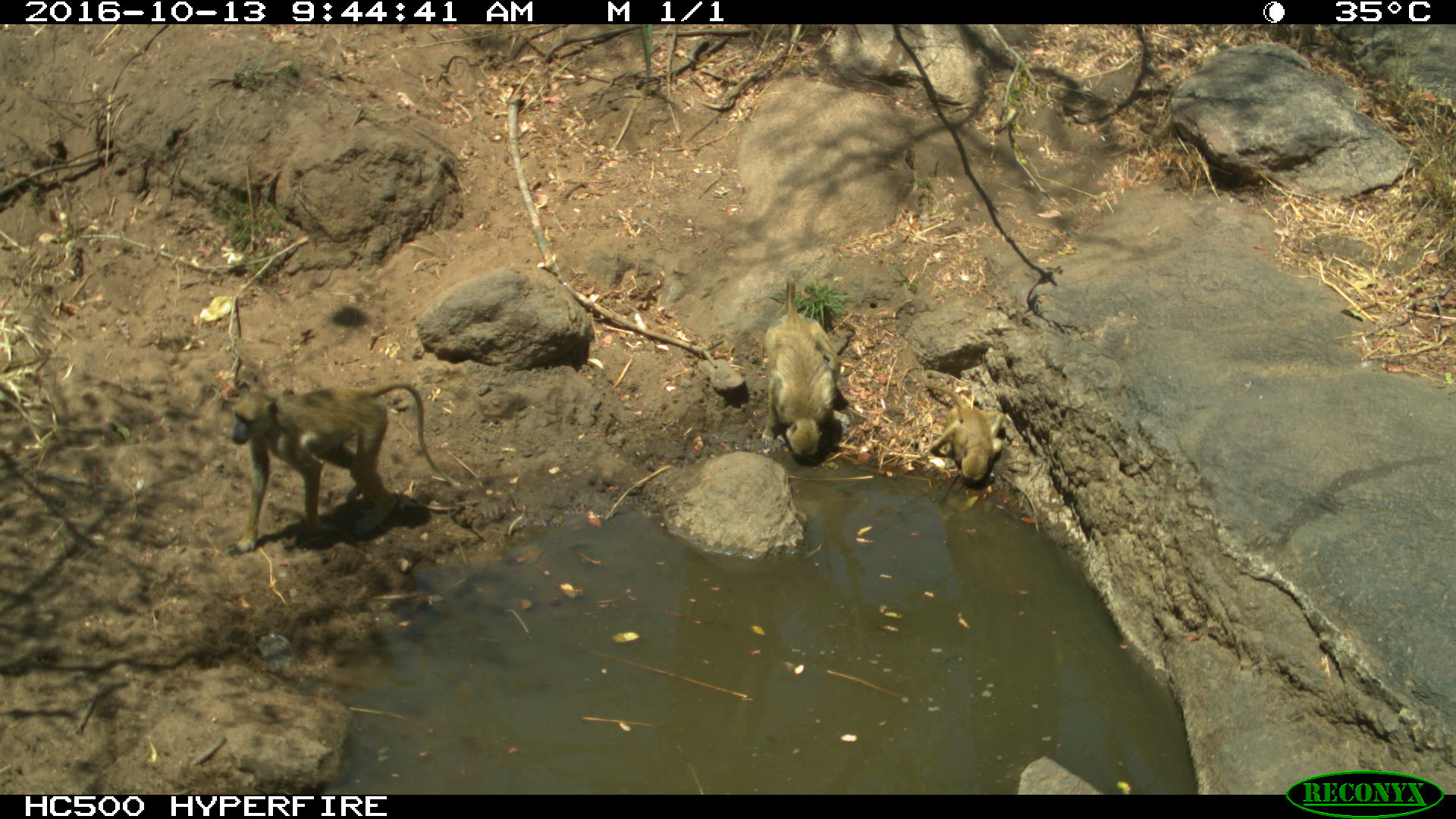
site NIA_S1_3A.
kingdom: Animalia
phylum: Chordata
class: Mammalia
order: Primates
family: Cercopithecidae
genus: Papio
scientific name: Papio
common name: baboon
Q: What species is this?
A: Baboon (Papio).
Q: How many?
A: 3.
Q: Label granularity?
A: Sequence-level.